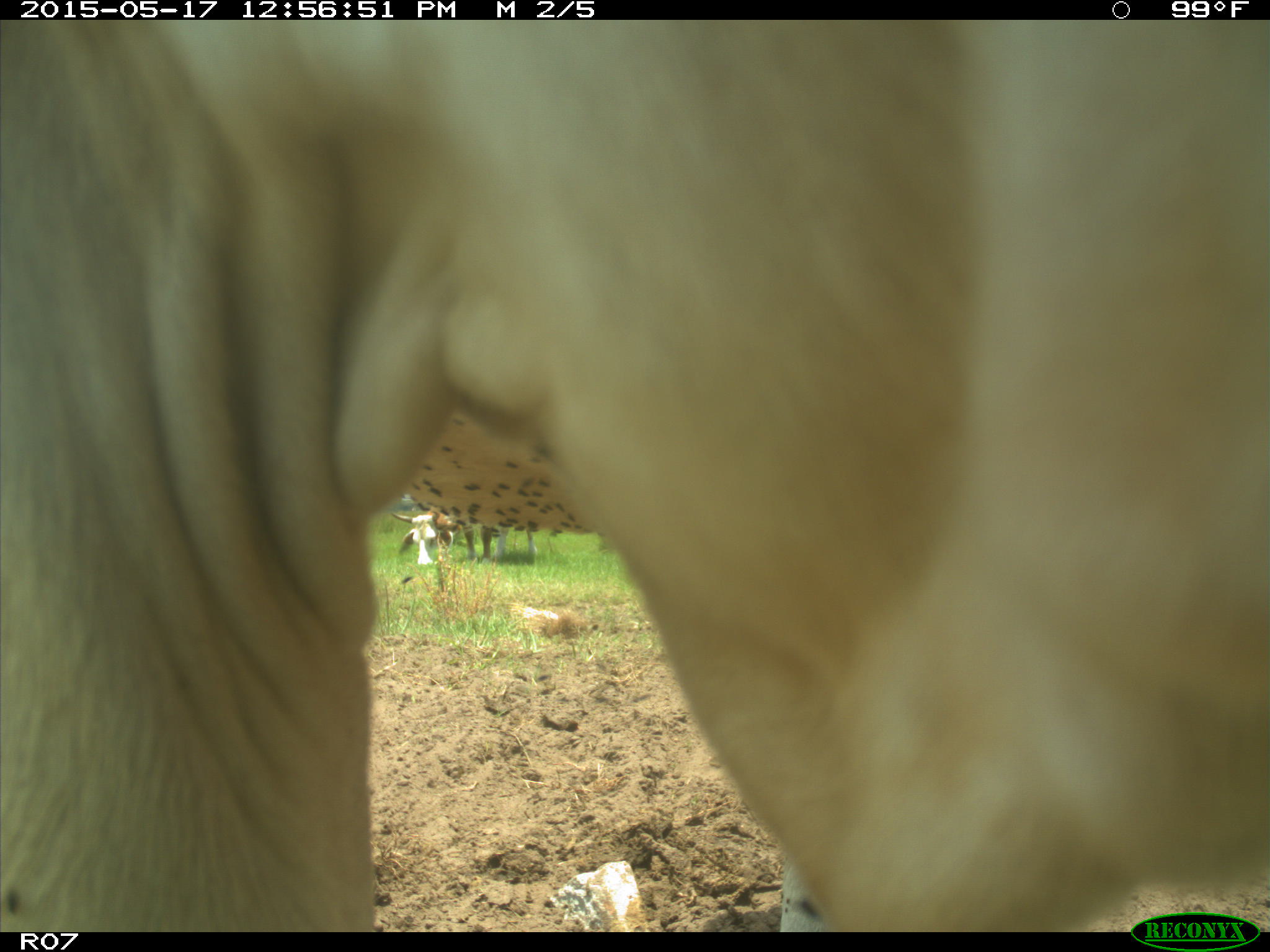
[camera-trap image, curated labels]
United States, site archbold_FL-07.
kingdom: Animalia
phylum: Chordata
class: Mammalia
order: Artiodactyla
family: Bovidae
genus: Bos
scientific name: Bos taurus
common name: domestic cow